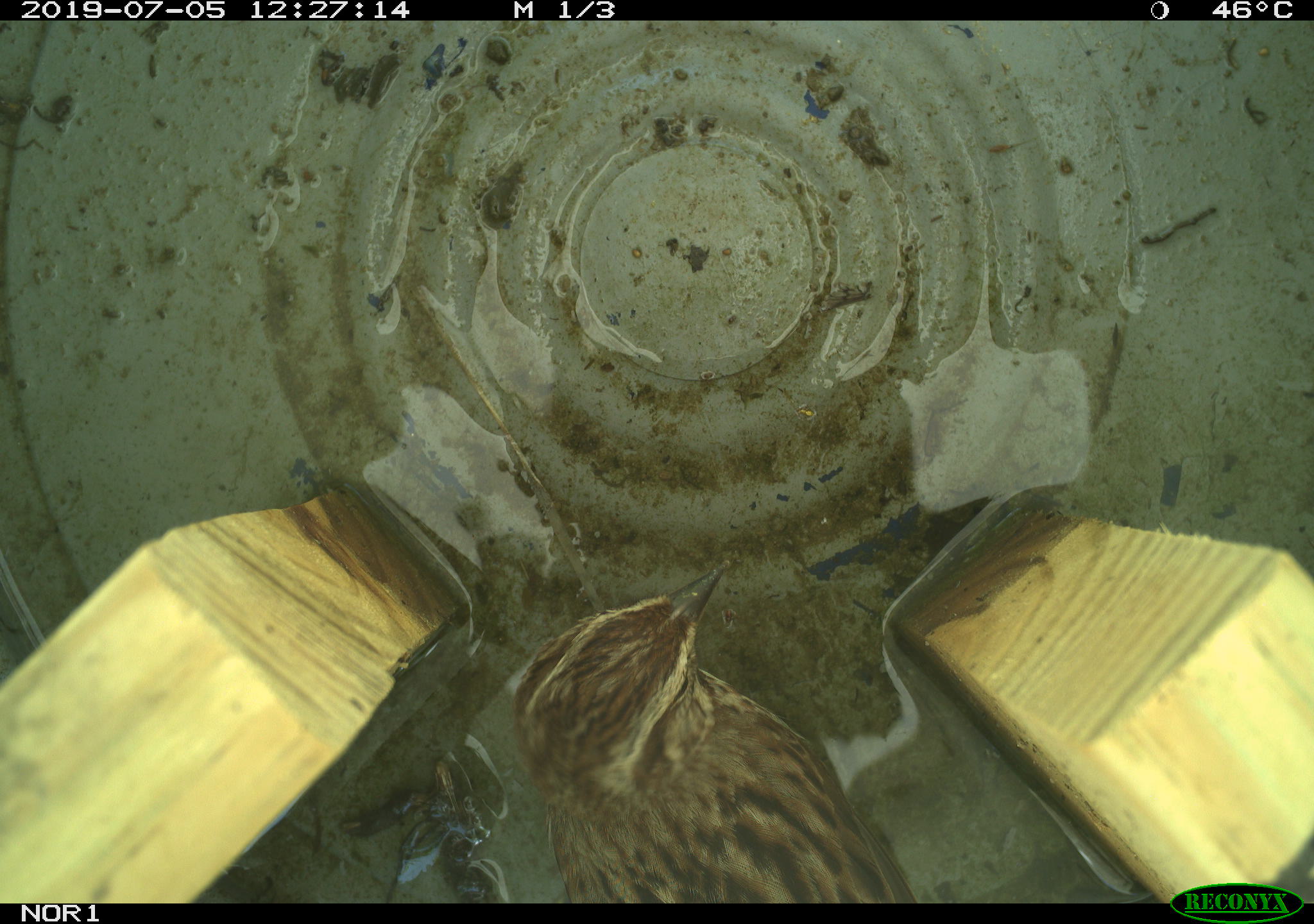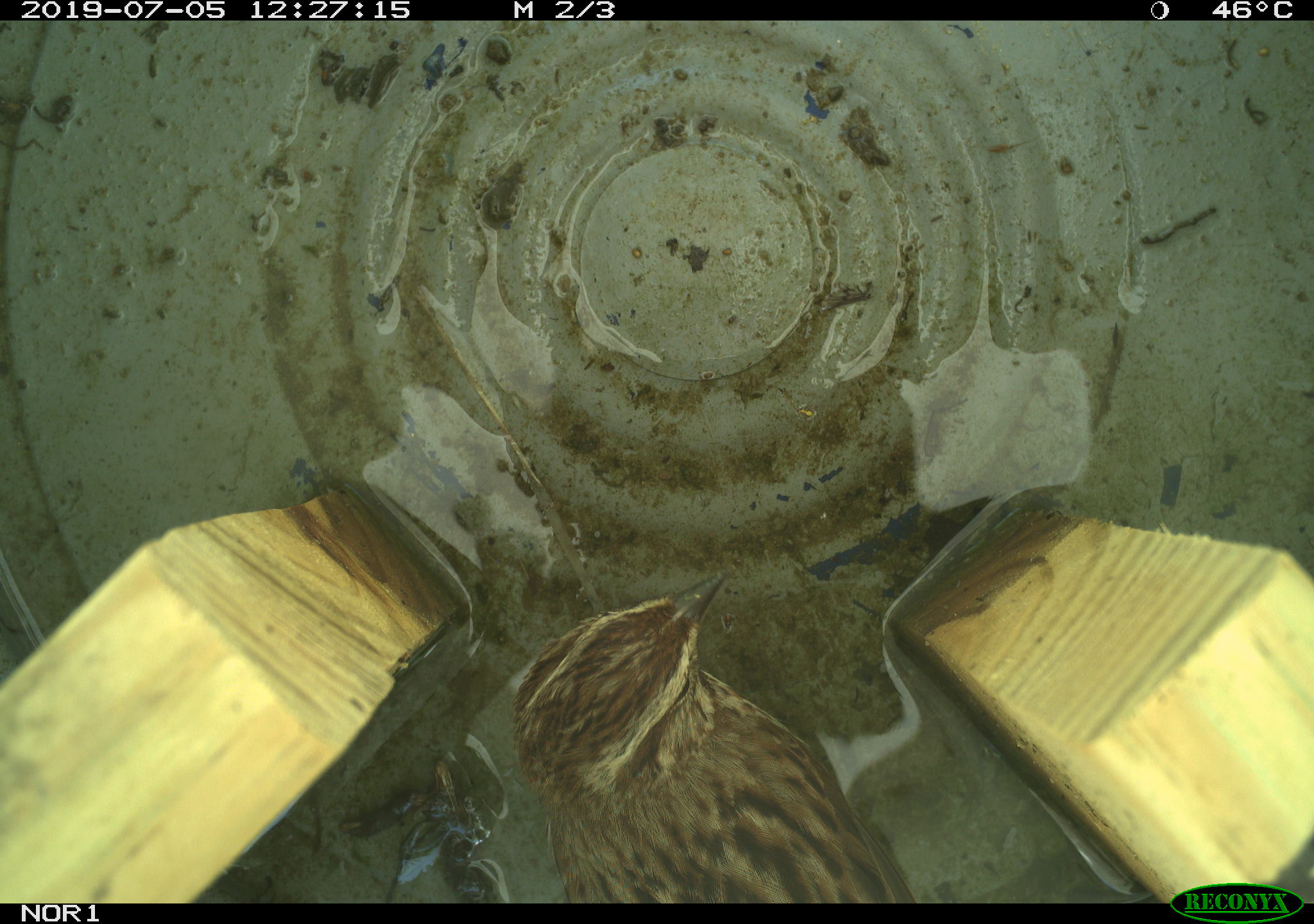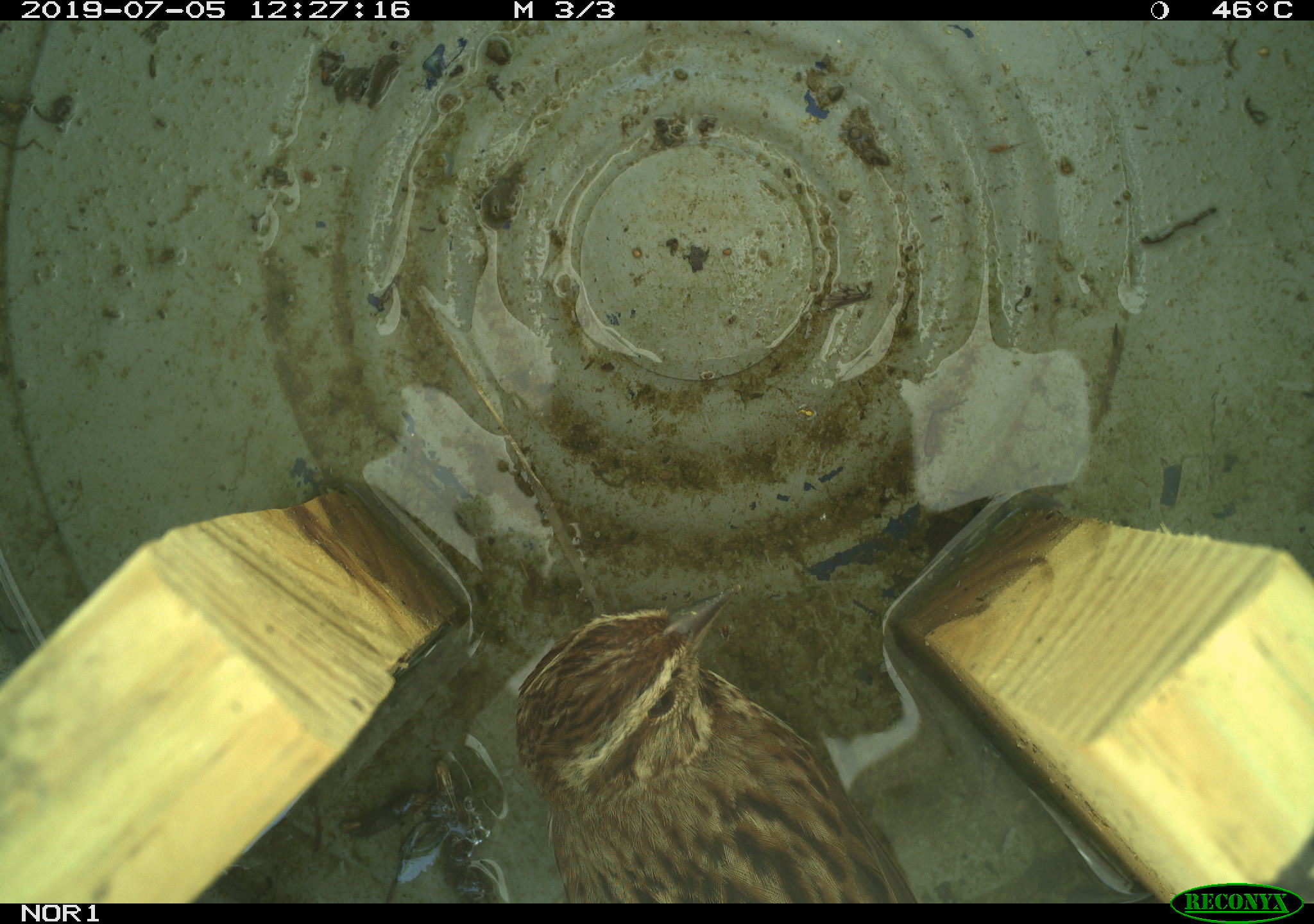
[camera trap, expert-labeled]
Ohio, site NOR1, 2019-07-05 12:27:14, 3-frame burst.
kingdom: Animalia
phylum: Chordata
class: Aves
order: Passeriformes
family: Passerellidae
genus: Melospiza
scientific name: Melospiza melodia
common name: song sparrow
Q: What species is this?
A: Song sparrow (Melospiza melodia).